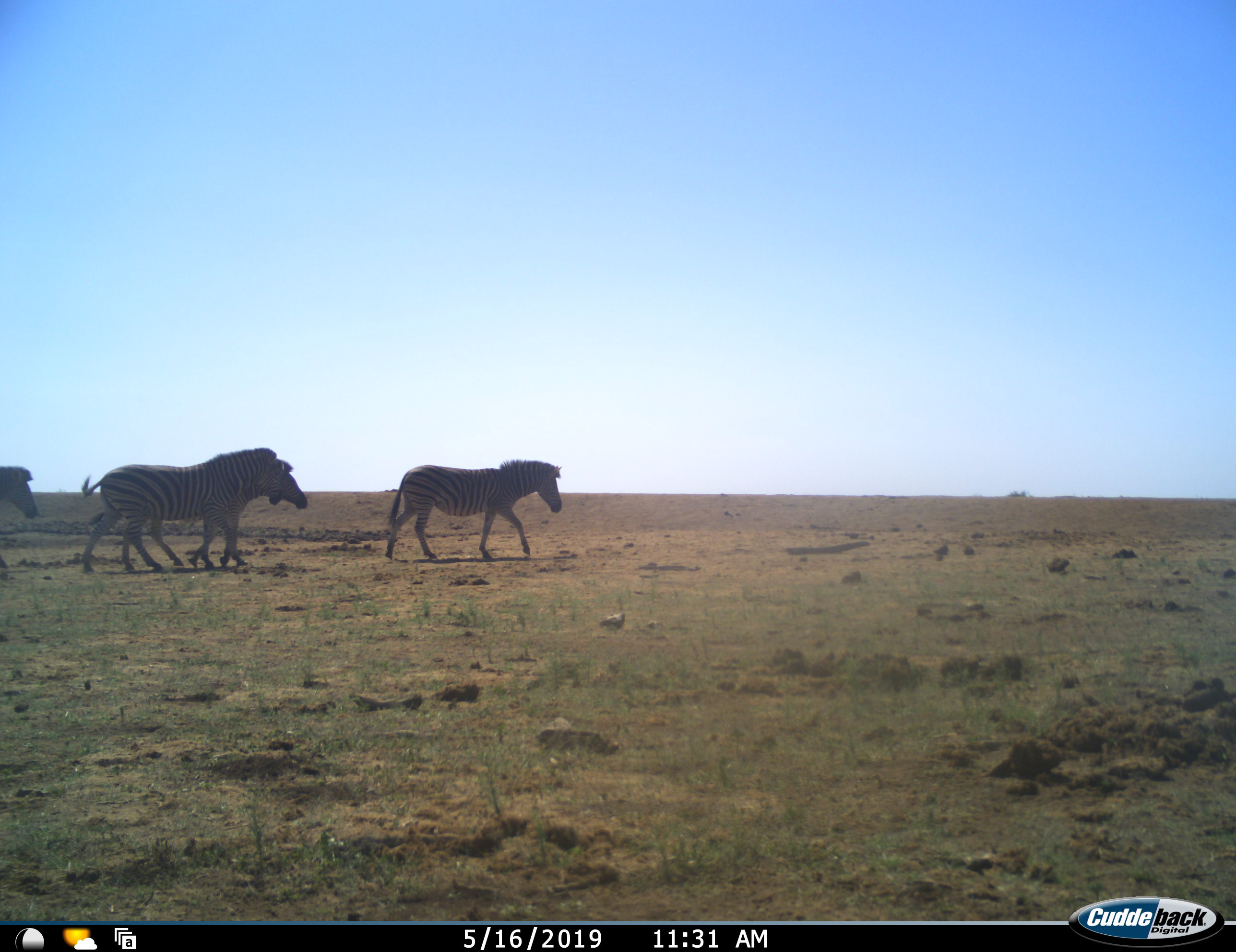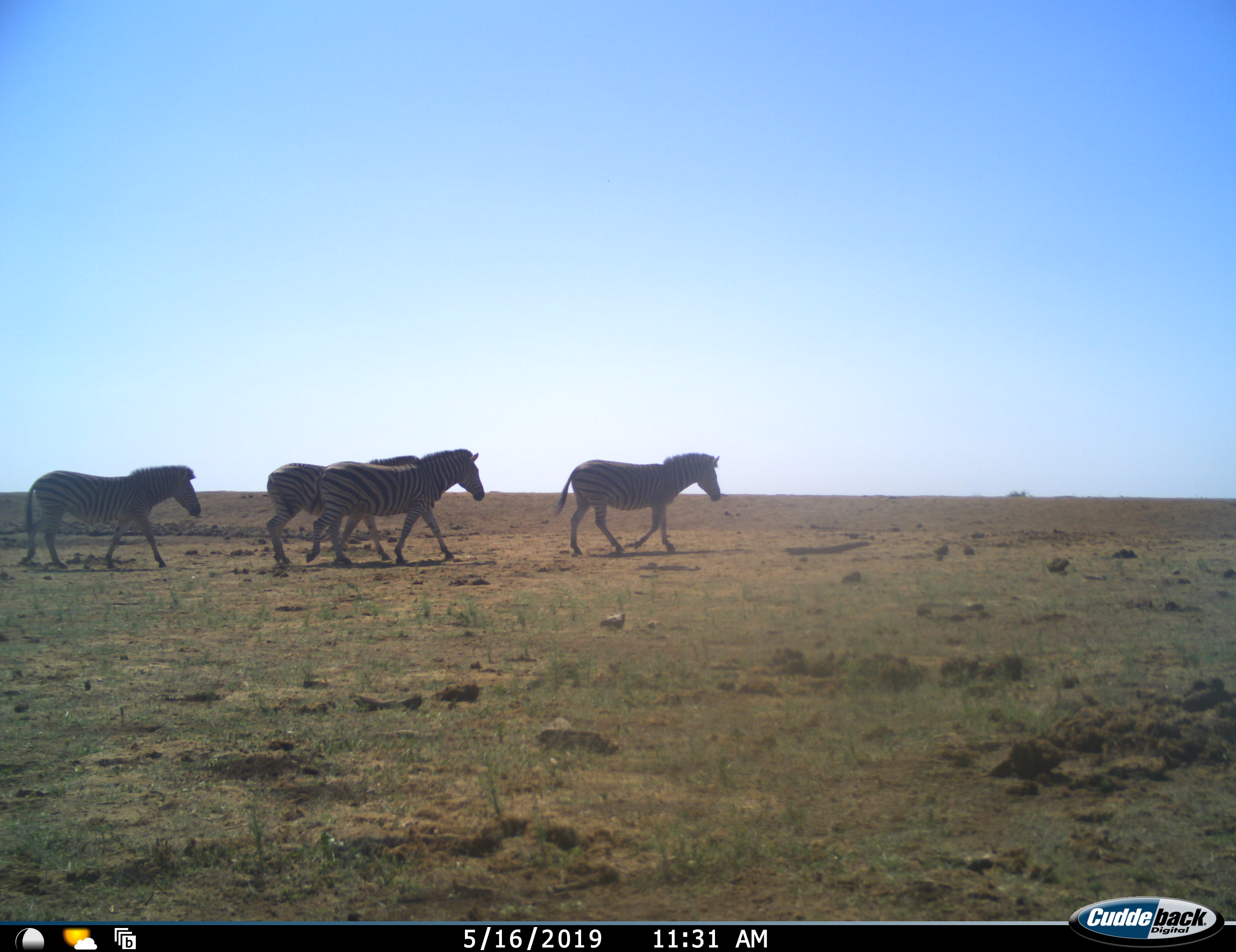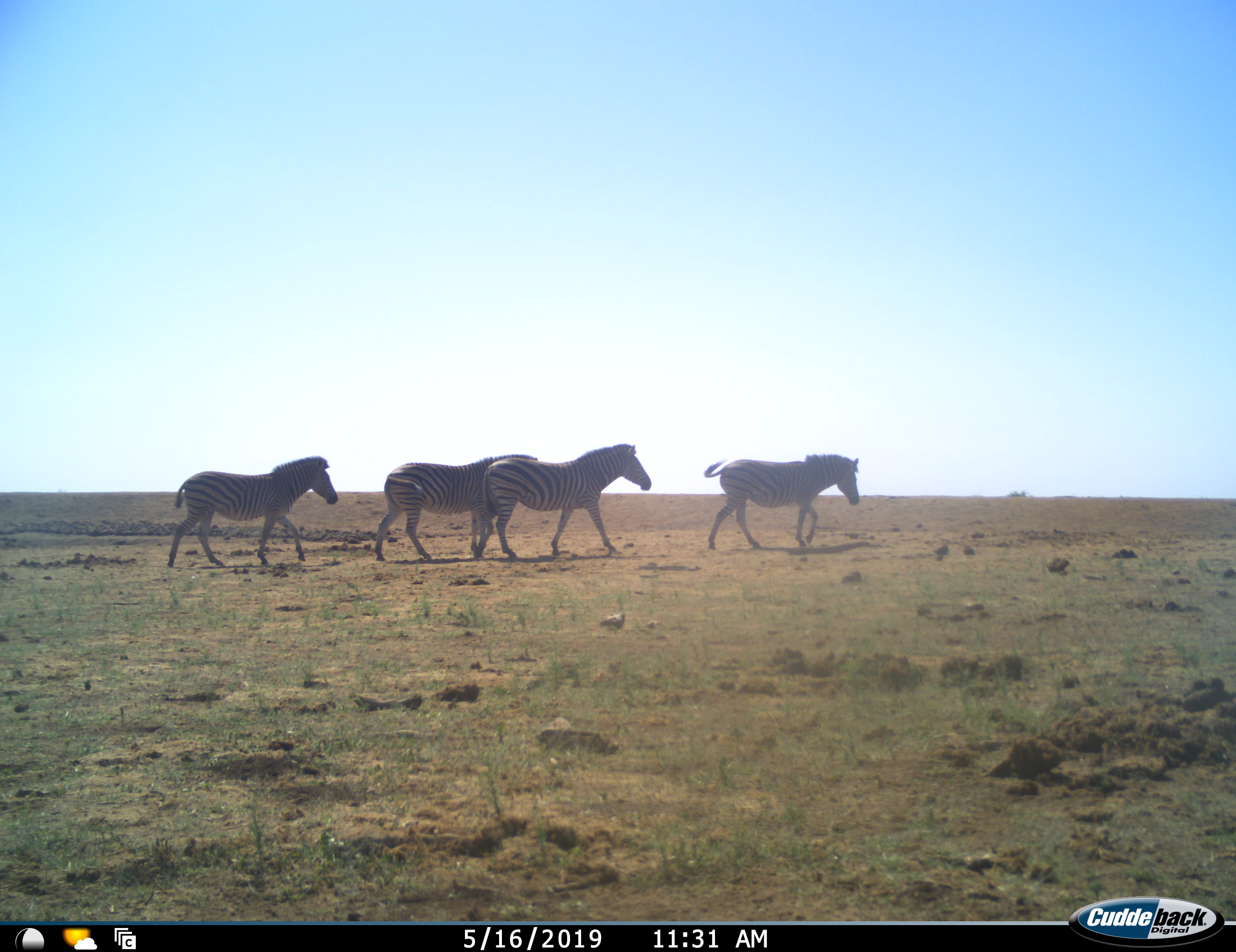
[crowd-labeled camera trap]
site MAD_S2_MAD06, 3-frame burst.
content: unidentified animal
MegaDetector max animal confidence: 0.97